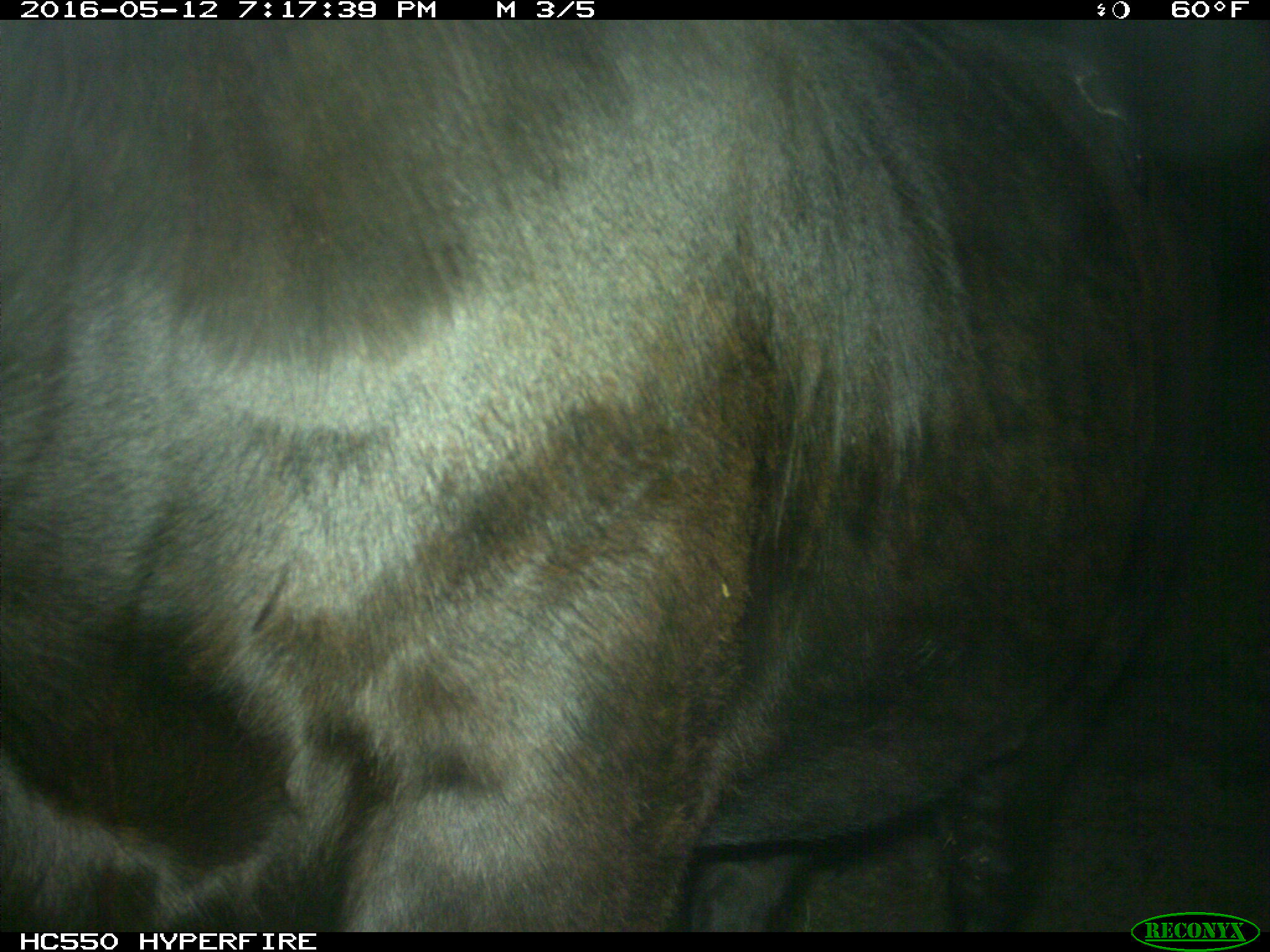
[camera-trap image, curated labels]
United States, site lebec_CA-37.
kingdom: Animalia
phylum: Chordata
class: Mammalia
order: Artiodactyla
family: Bovidae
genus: Bos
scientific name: Bos taurus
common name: domestic cow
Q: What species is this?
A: Bos taurus (domestic cow).